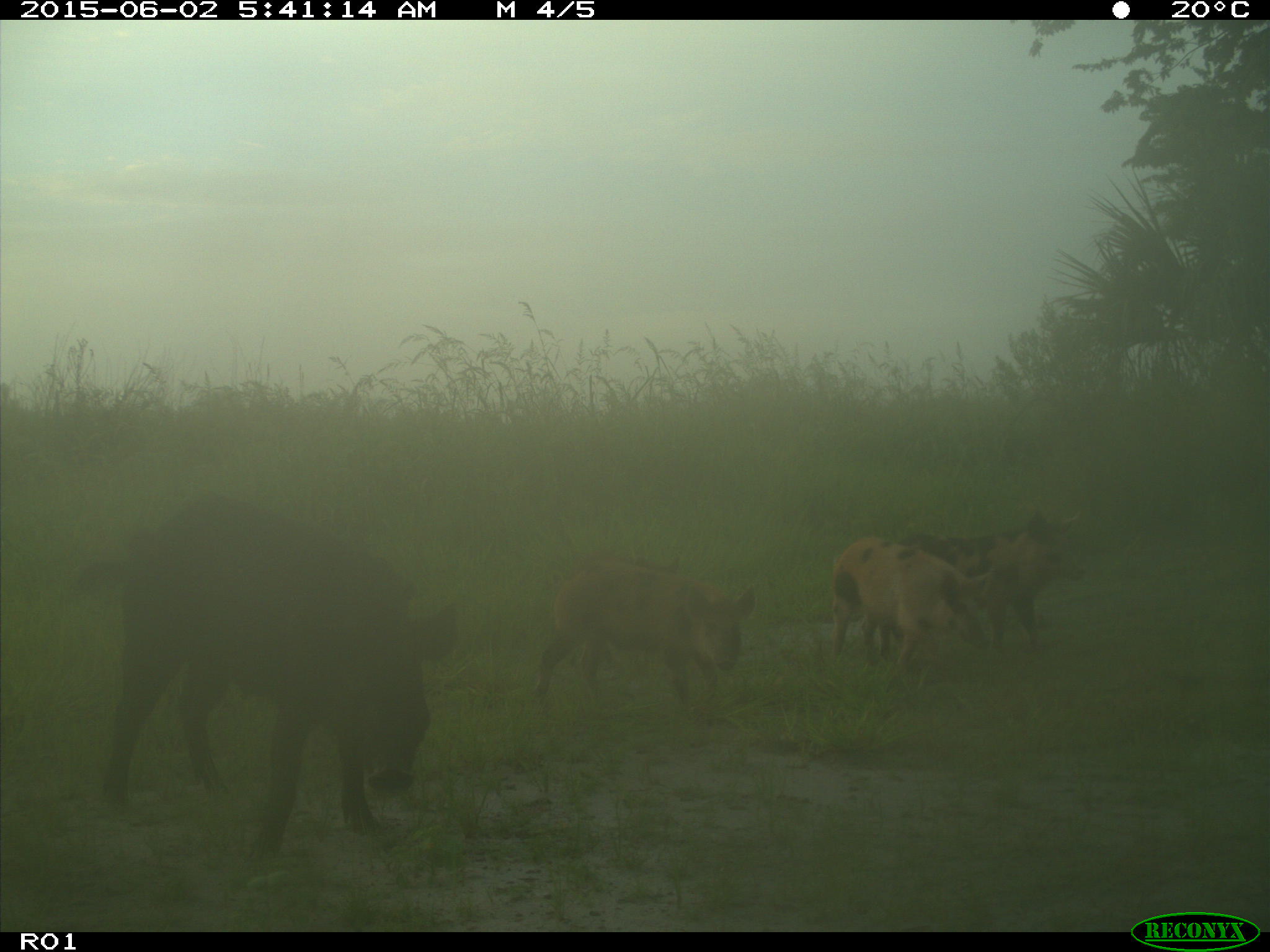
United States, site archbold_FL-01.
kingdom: Animalia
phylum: Chordata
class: Mammalia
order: Artiodactyla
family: Suidae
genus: Sus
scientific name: Sus scrofa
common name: wild boar